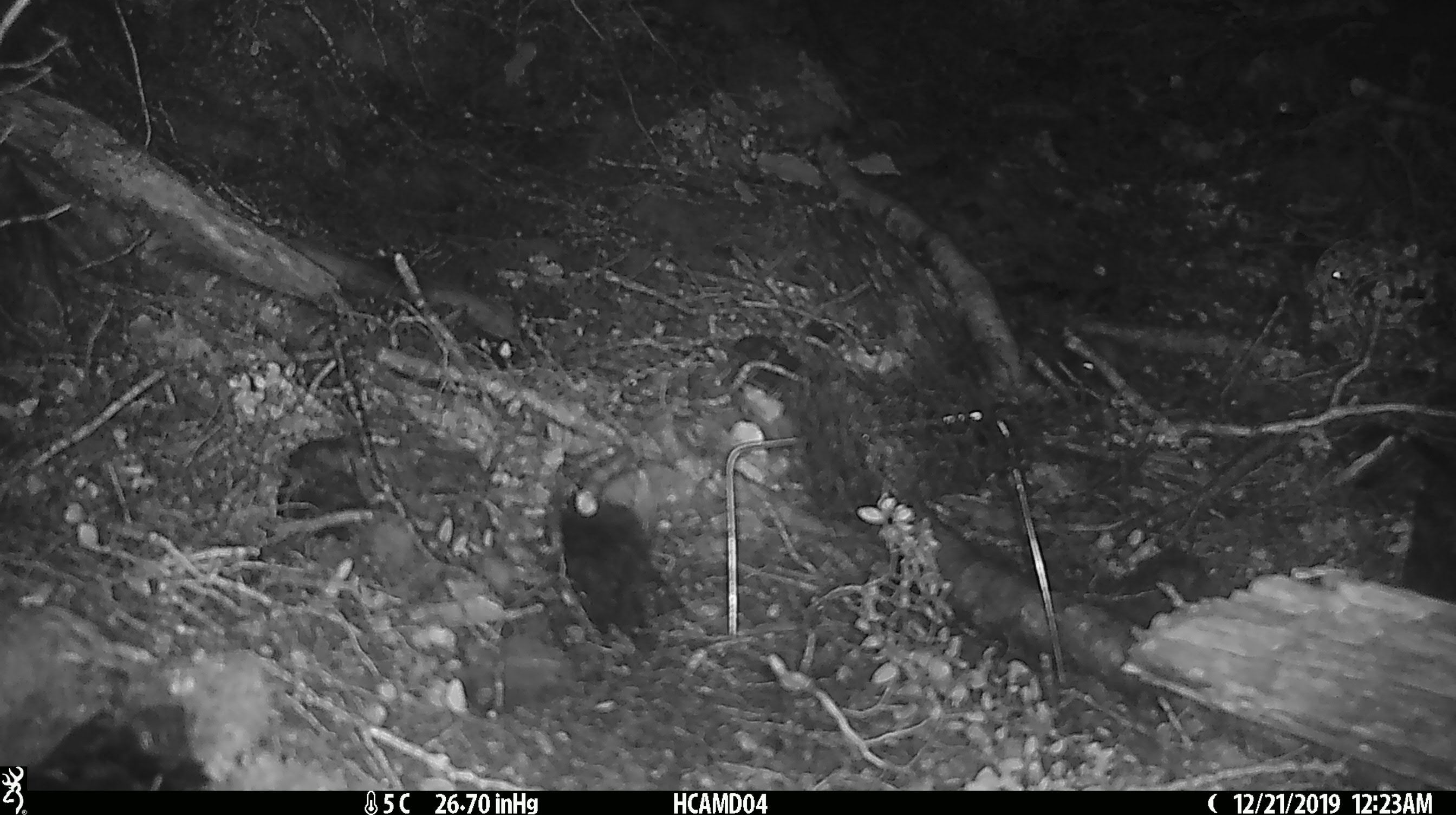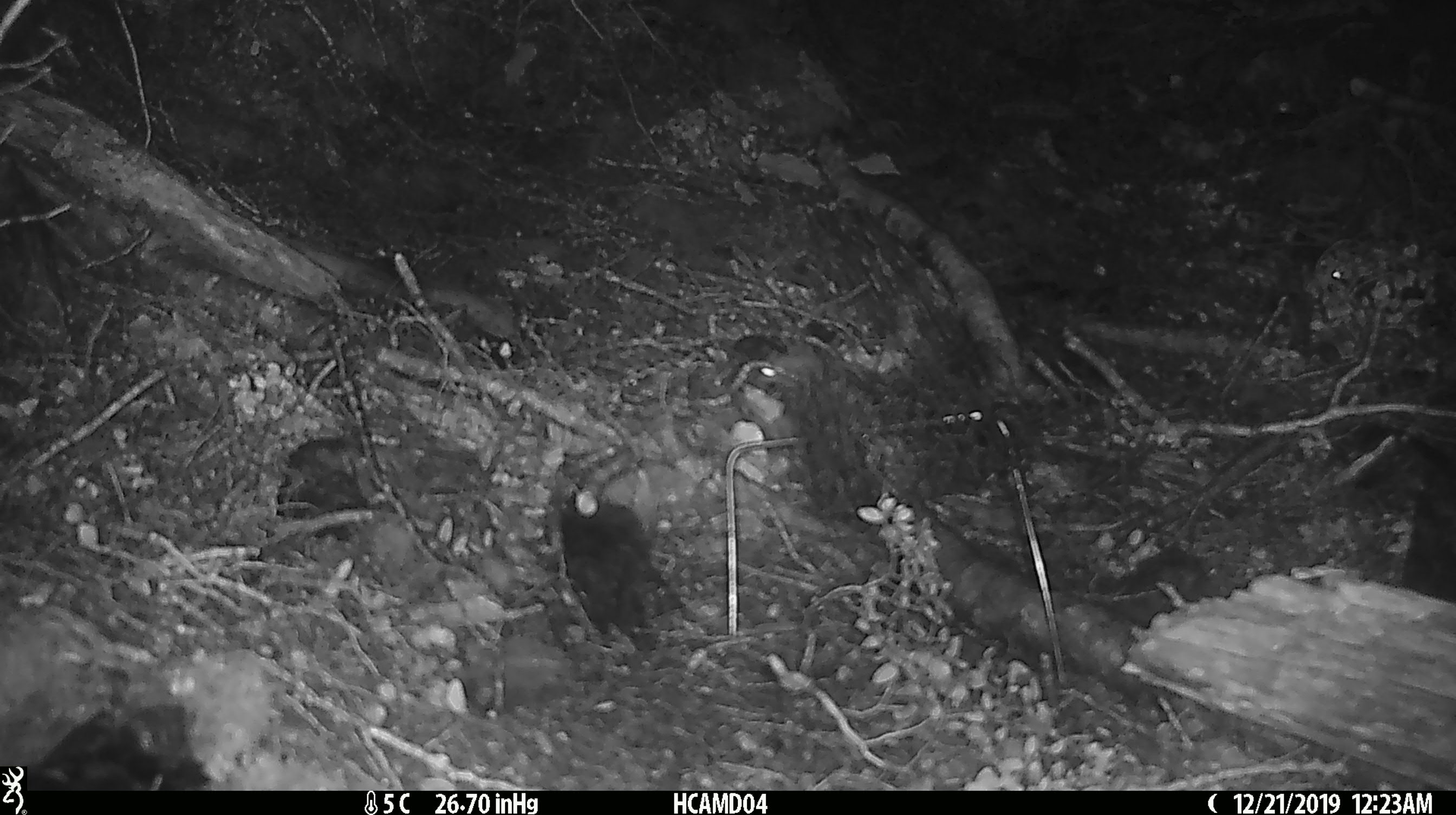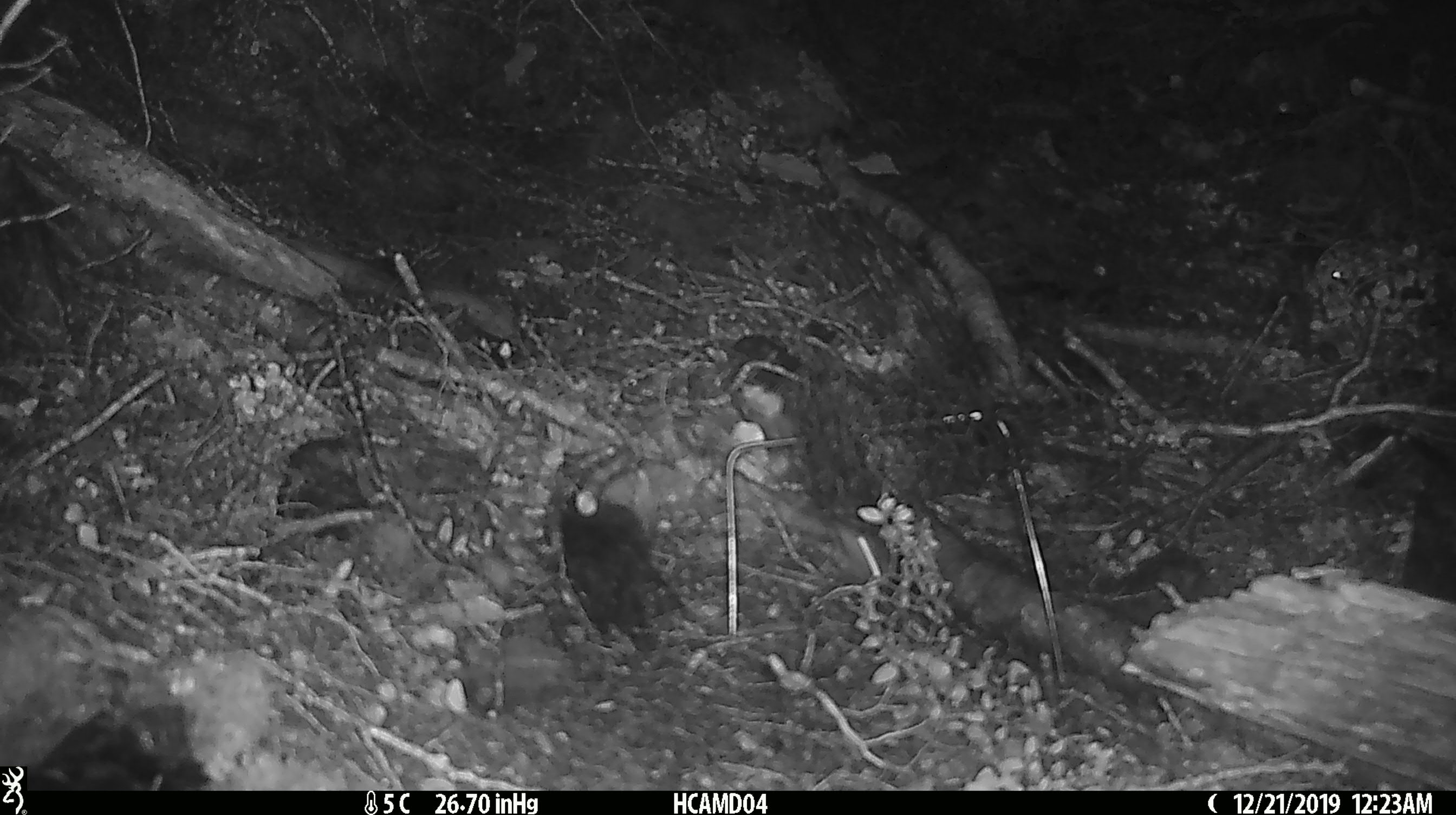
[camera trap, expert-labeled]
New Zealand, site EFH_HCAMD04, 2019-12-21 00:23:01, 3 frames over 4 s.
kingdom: Animalia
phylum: Chordata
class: Mammalia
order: Rodentia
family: Muridae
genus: Mus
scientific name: Mus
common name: mouse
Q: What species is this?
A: Mouse (Mus).